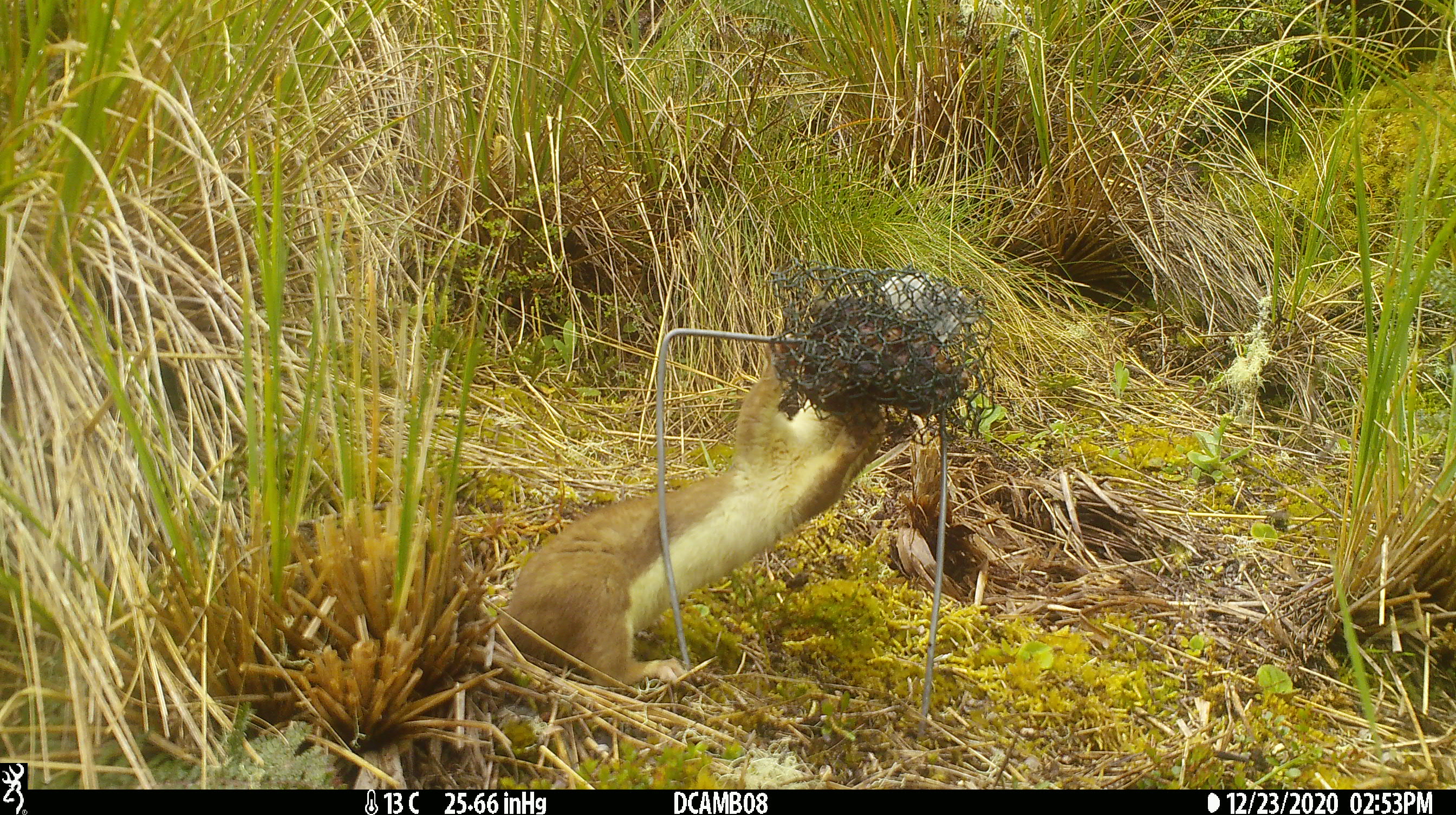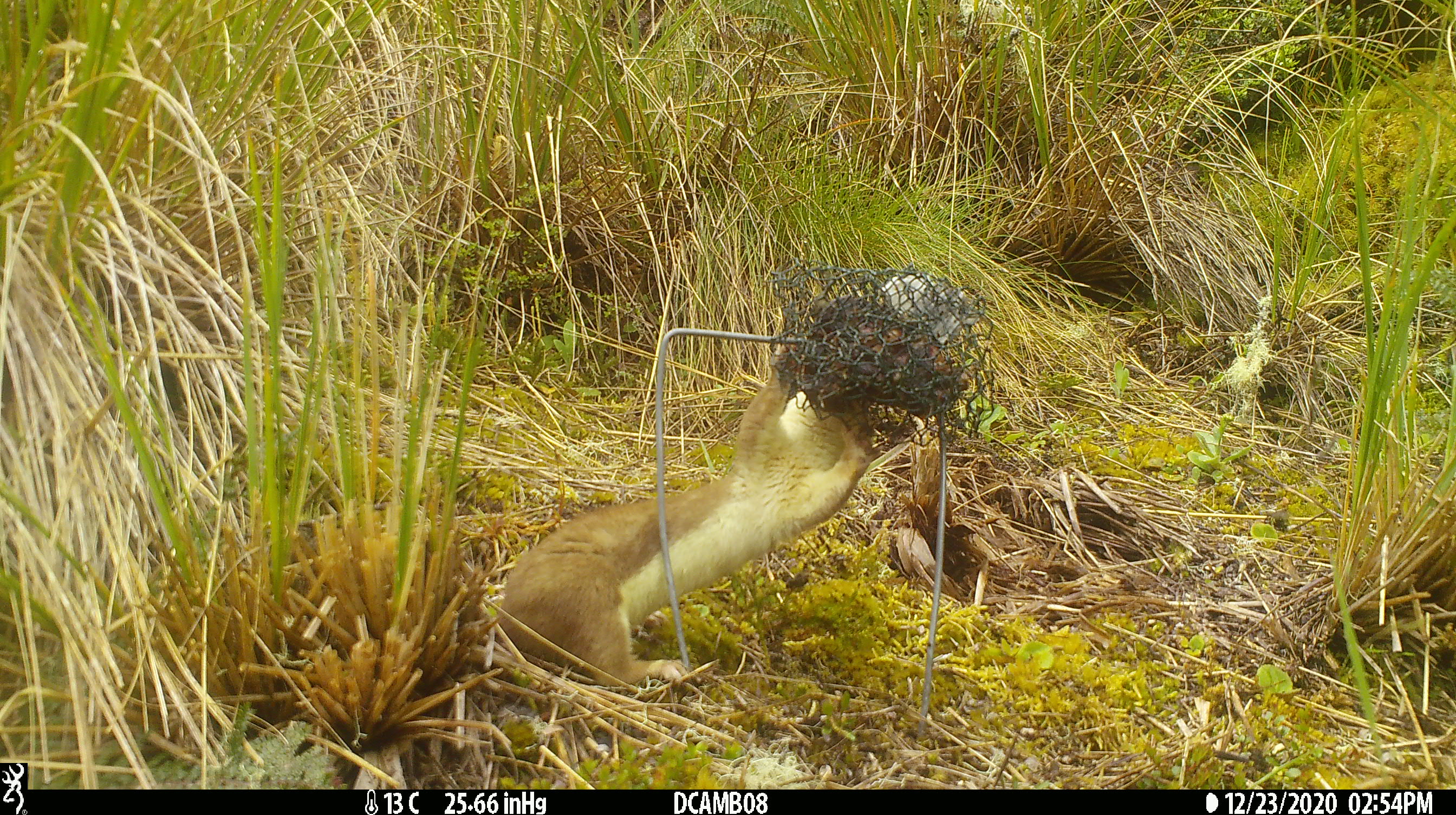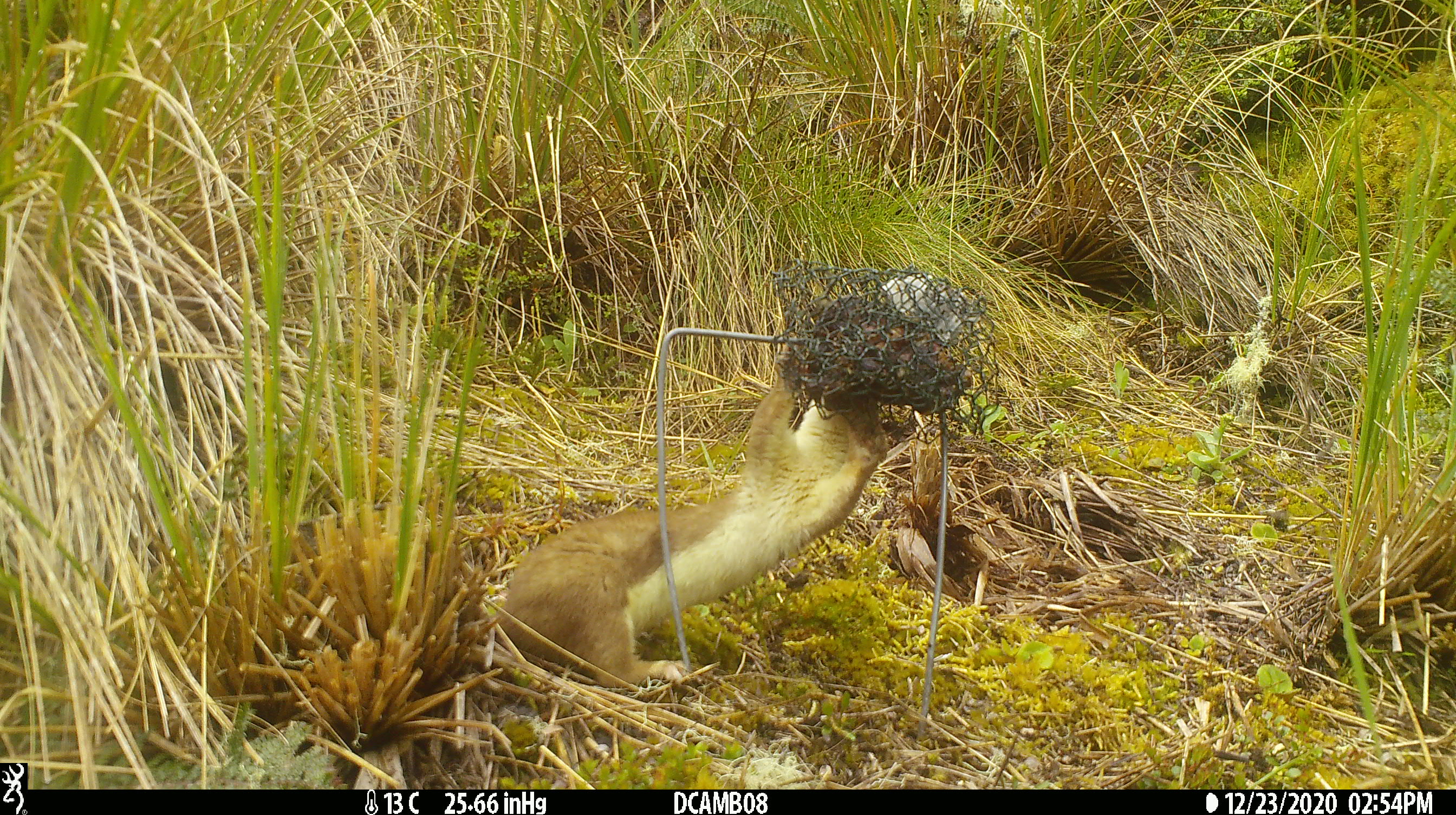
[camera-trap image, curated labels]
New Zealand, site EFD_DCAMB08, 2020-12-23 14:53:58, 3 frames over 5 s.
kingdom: Animalia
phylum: Chordata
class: Mammalia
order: Carnivora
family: Mustelidae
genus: Mustela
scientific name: Mustela erminea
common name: stoat